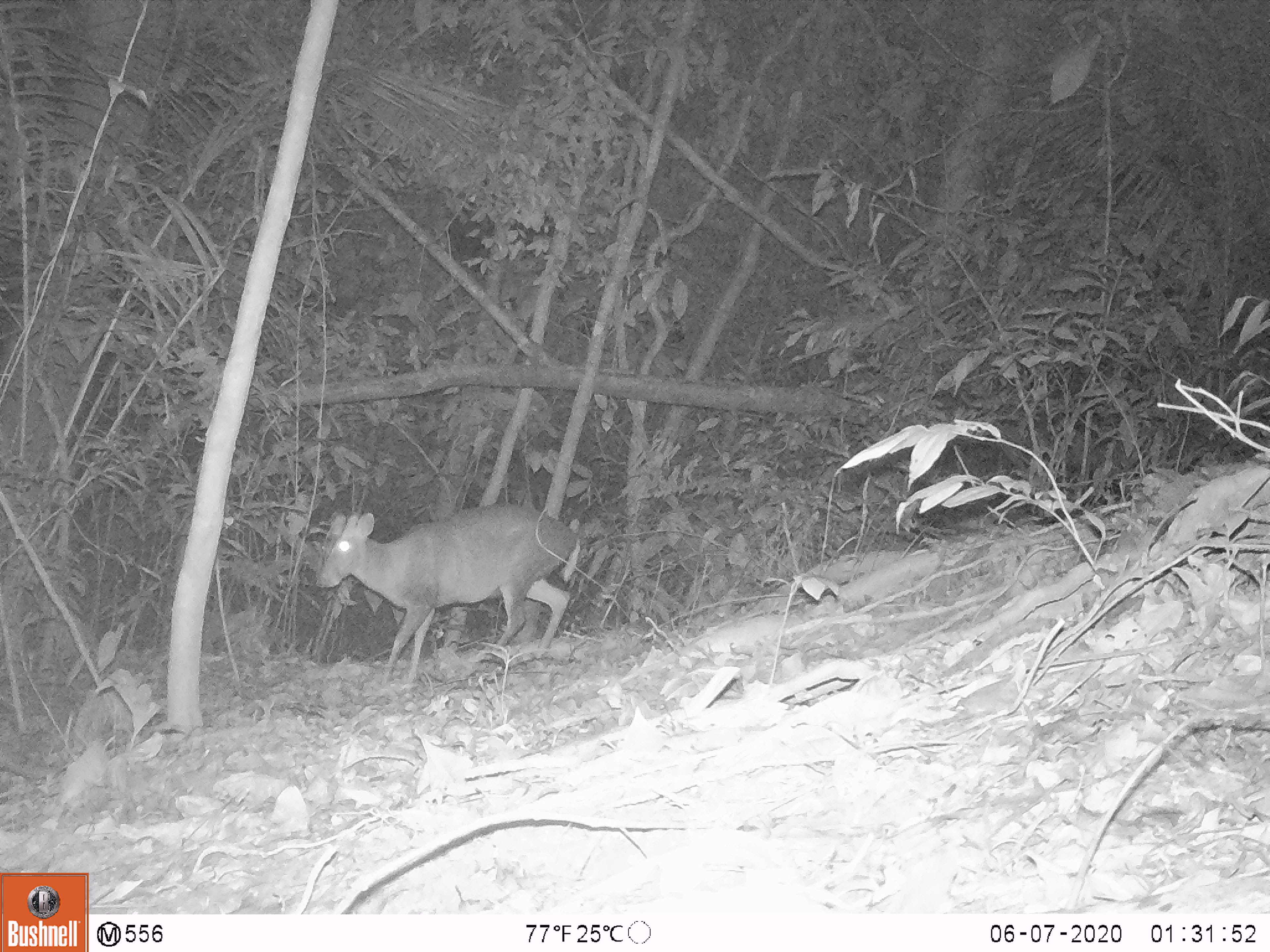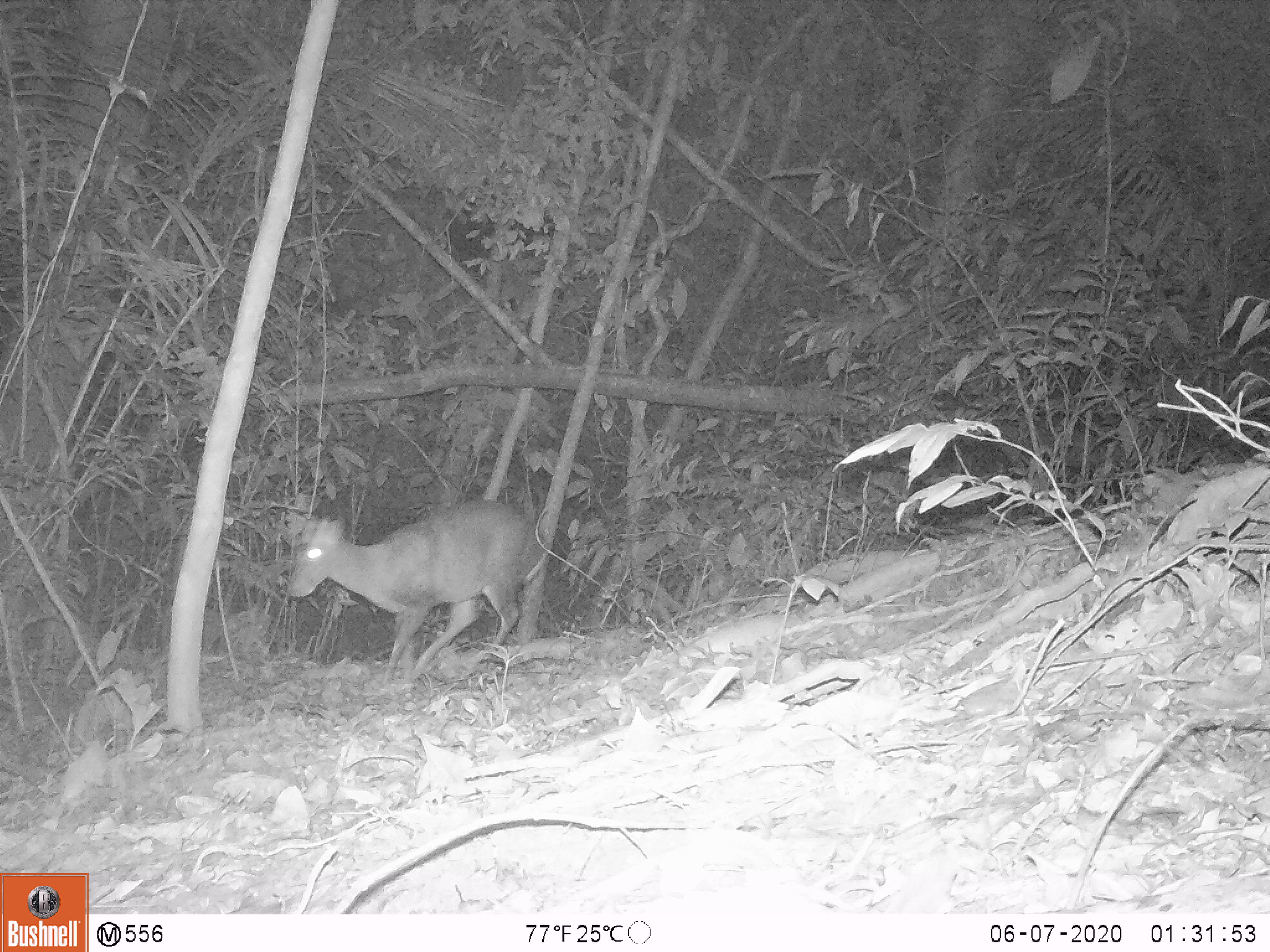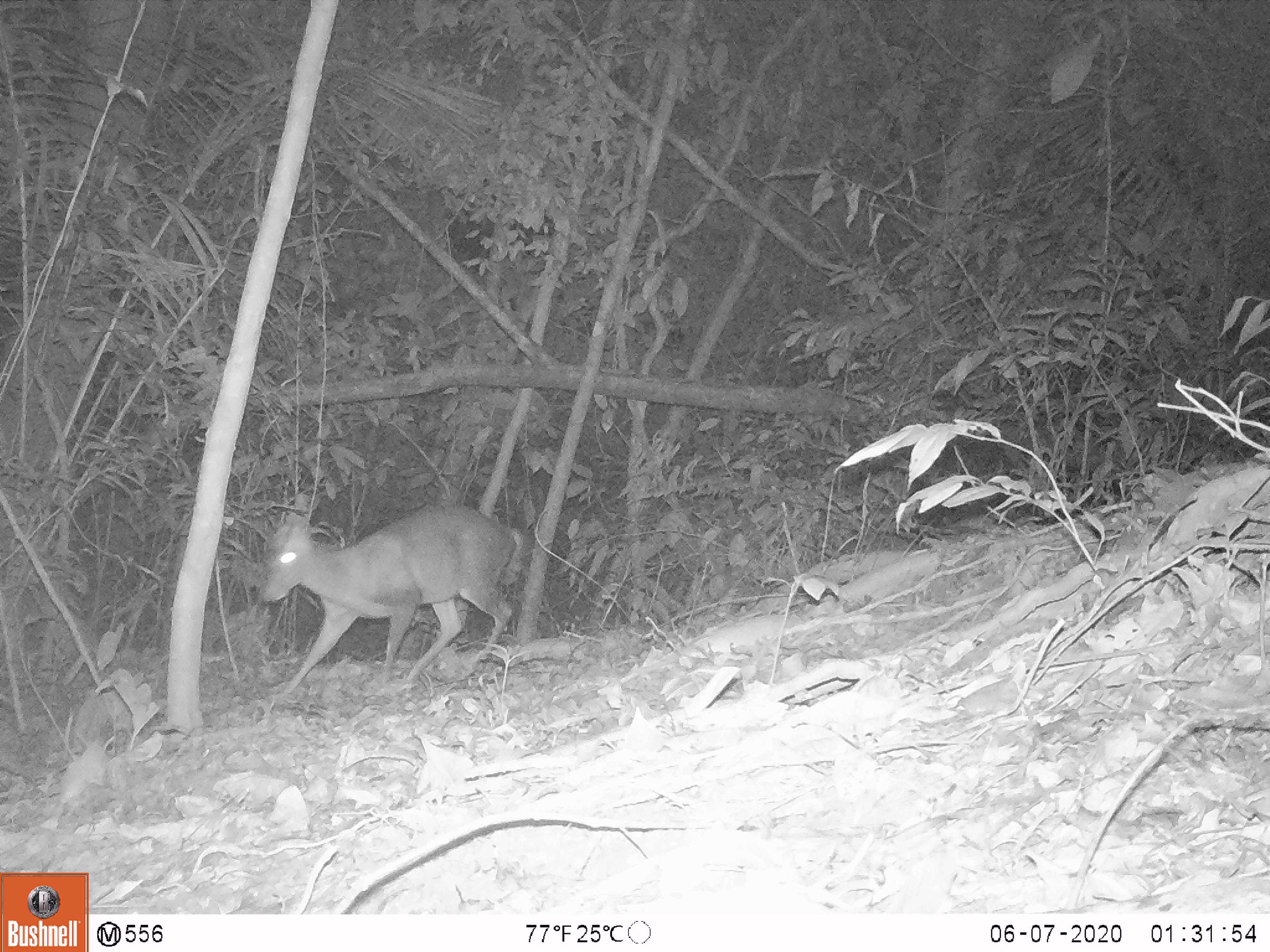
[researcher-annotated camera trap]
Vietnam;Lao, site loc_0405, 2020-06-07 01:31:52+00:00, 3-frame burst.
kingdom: Animalia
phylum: Chordata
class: Mammalia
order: Artiodactyla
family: Cervidae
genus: Muntiacus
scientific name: Muntiacus rooseveltorum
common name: roosevelt's muntjac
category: roosevelts muntjac group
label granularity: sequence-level